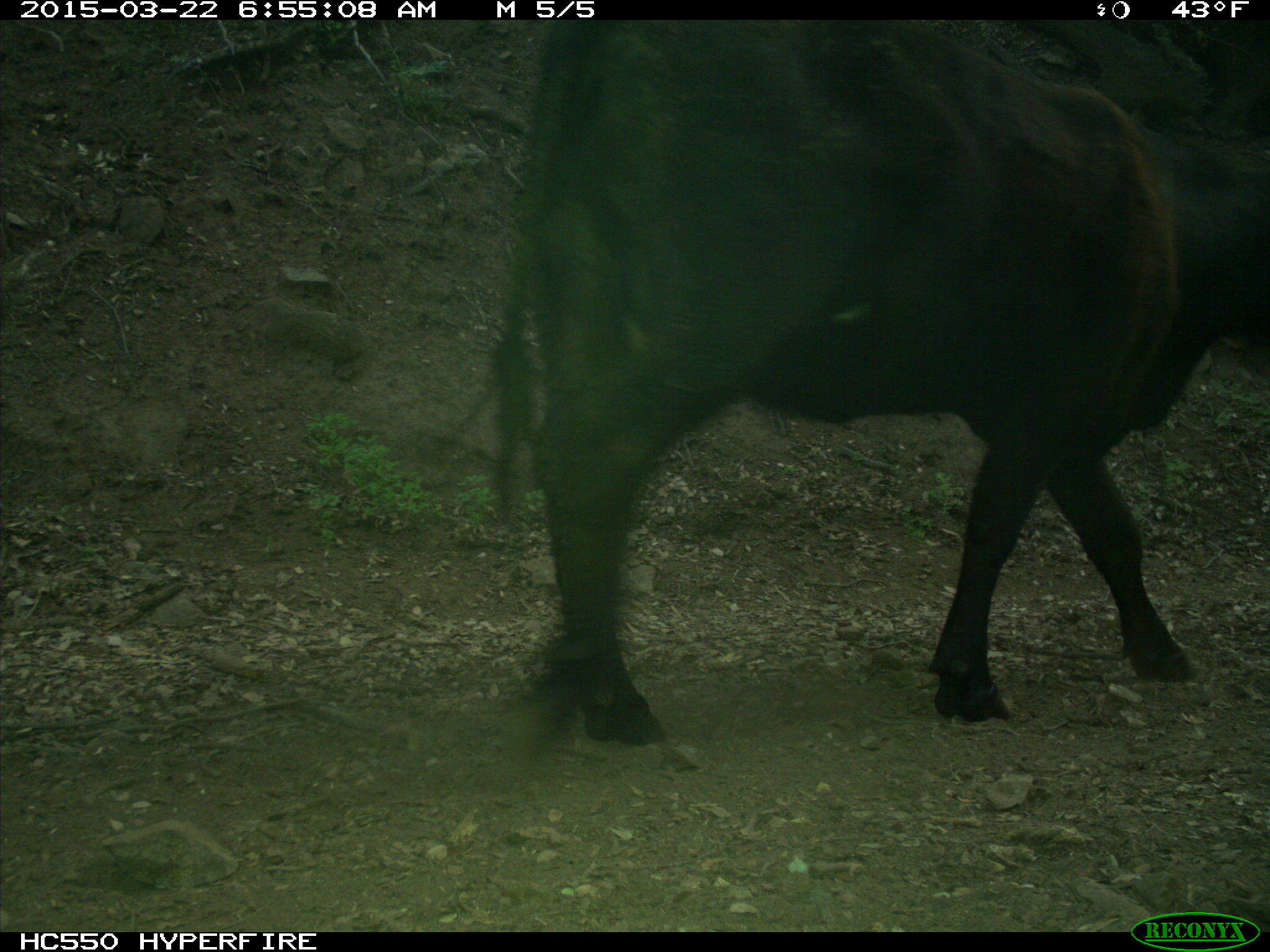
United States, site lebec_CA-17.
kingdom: Animalia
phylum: Chordata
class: Mammalia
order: Artiodactyla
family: Bovidae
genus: Bos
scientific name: Bos taurus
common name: domestic cow